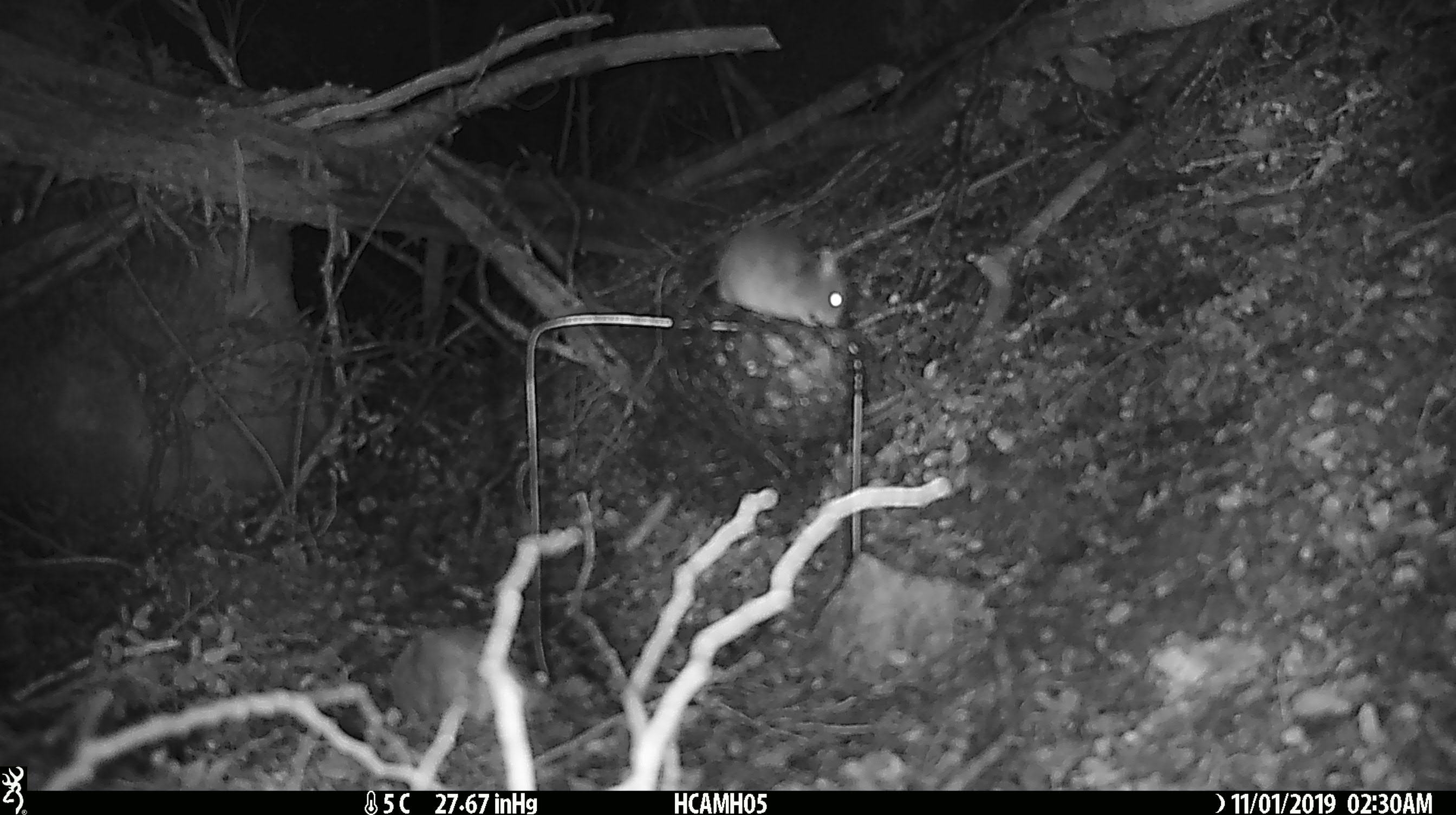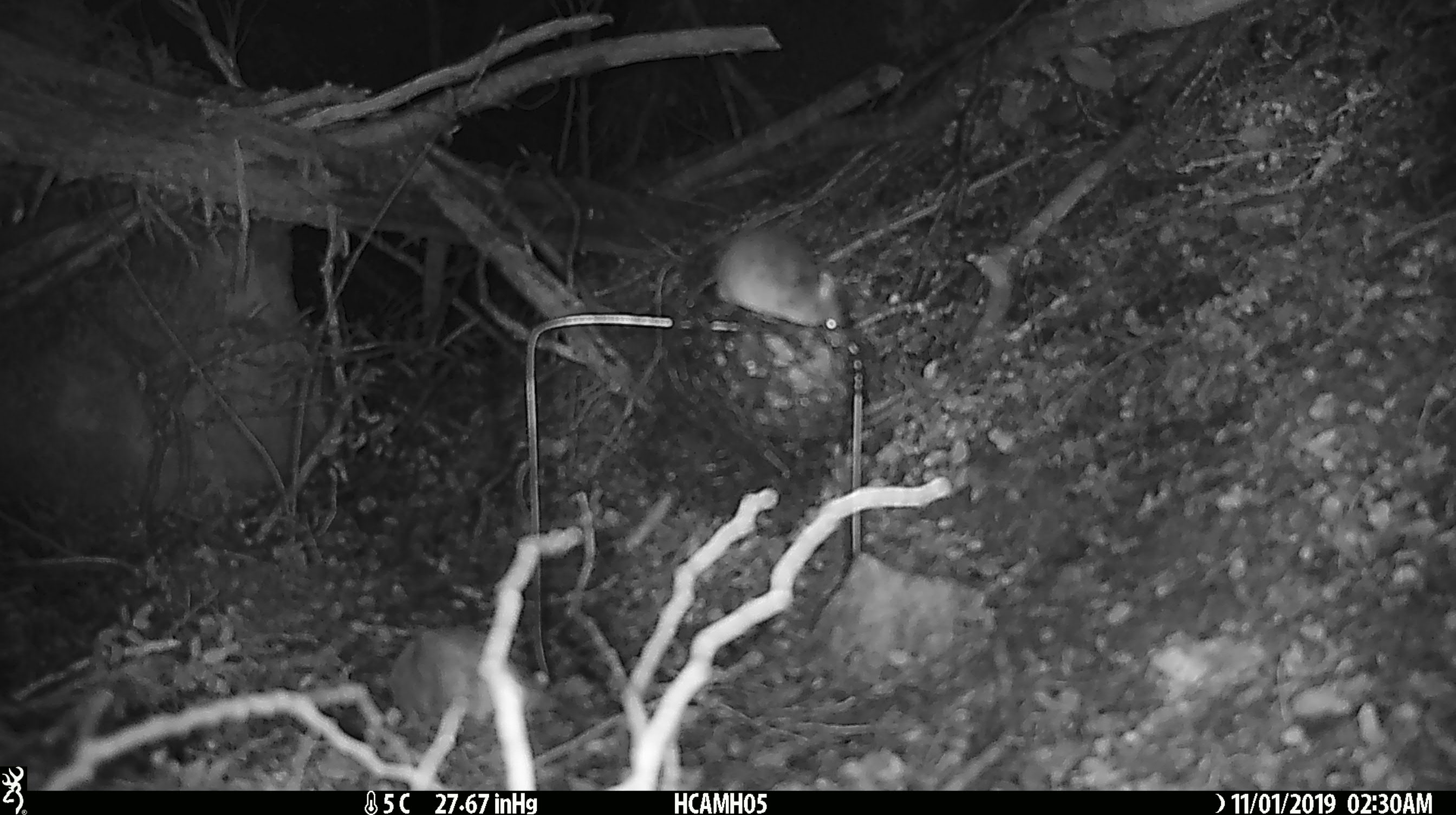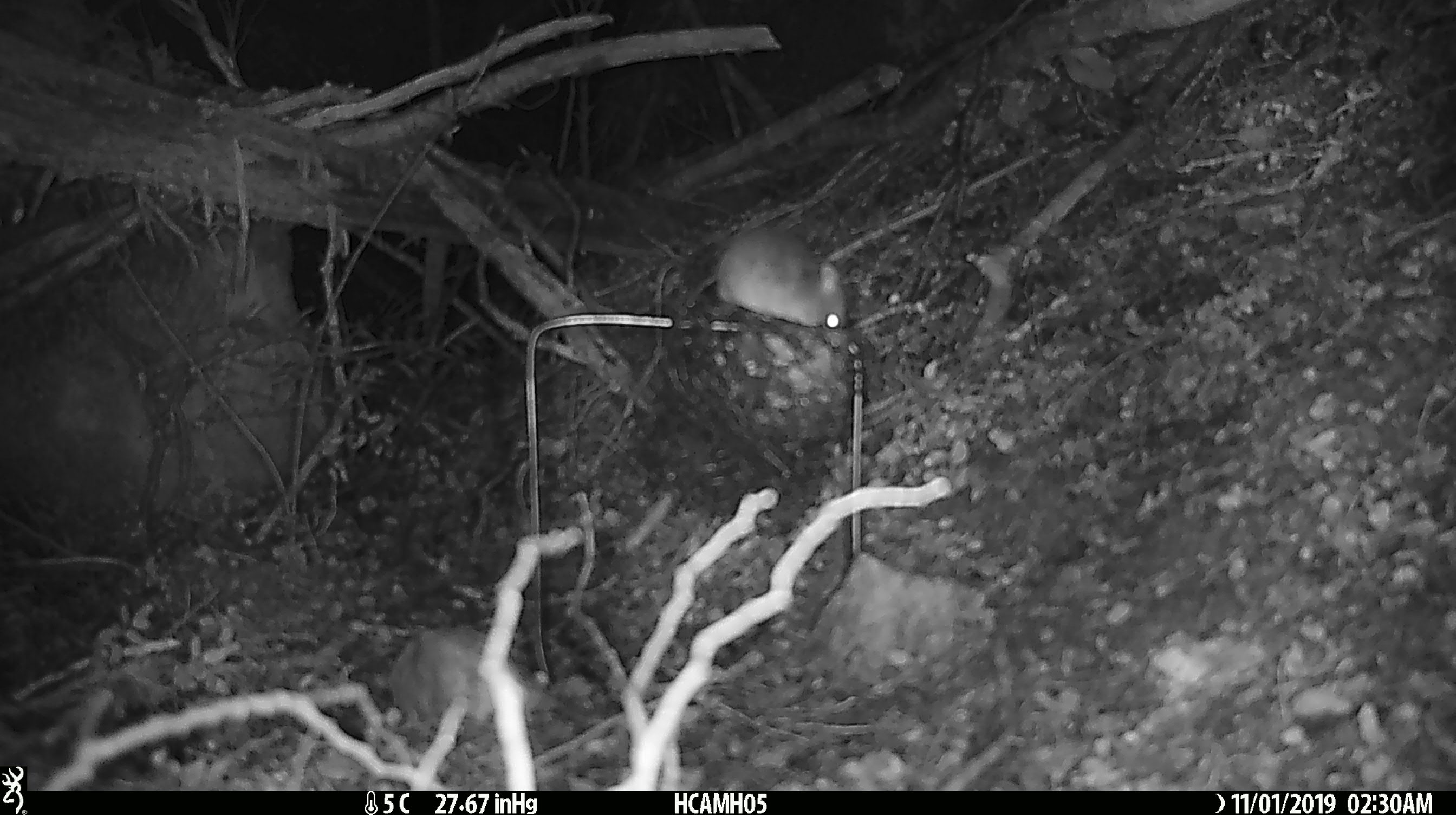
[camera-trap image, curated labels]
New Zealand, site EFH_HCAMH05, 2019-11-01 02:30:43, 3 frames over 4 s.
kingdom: Animalia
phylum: Chordata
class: Mammalia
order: Rodentia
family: Muridae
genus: Mus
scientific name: Mus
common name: mouse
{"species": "mouse (Mus)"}